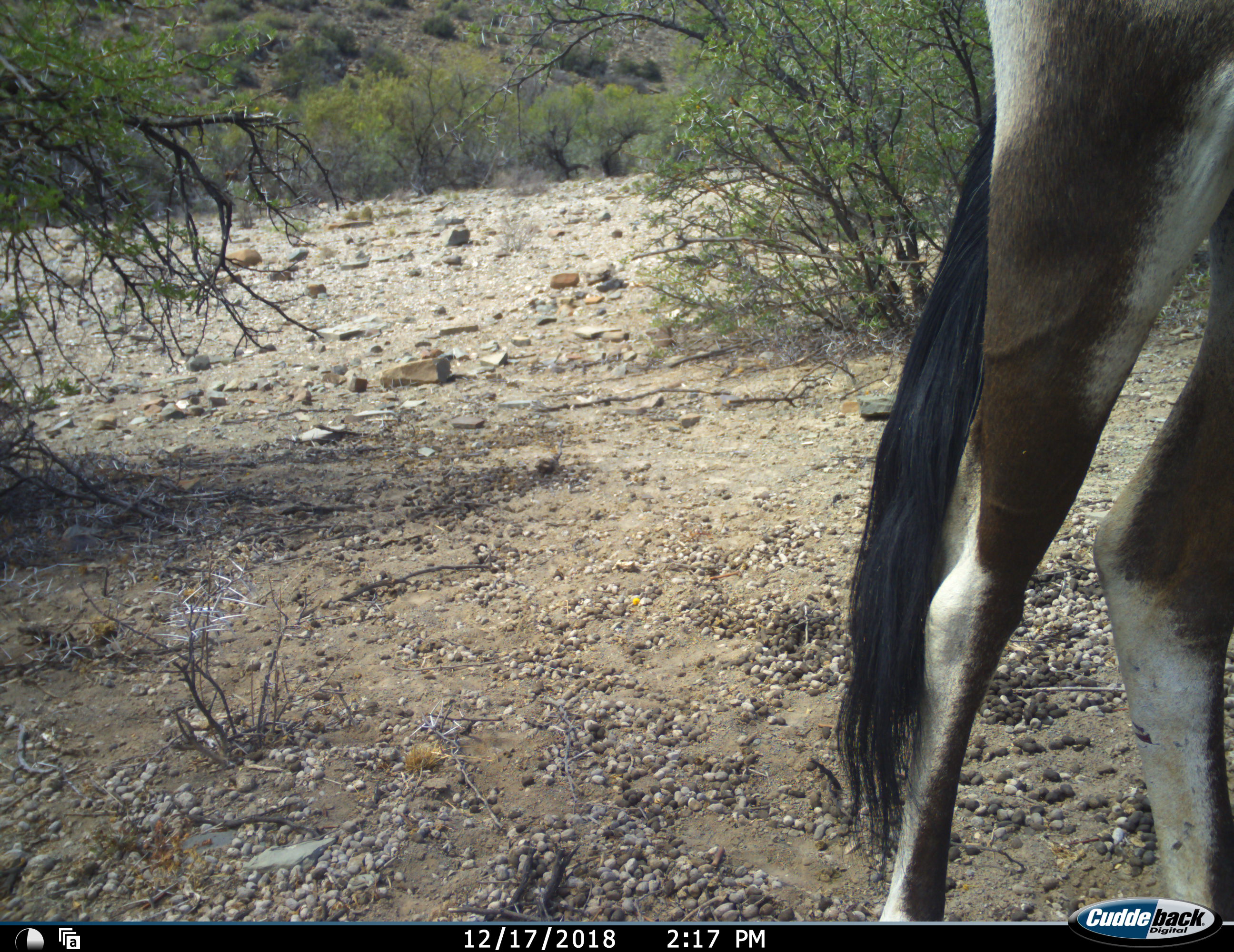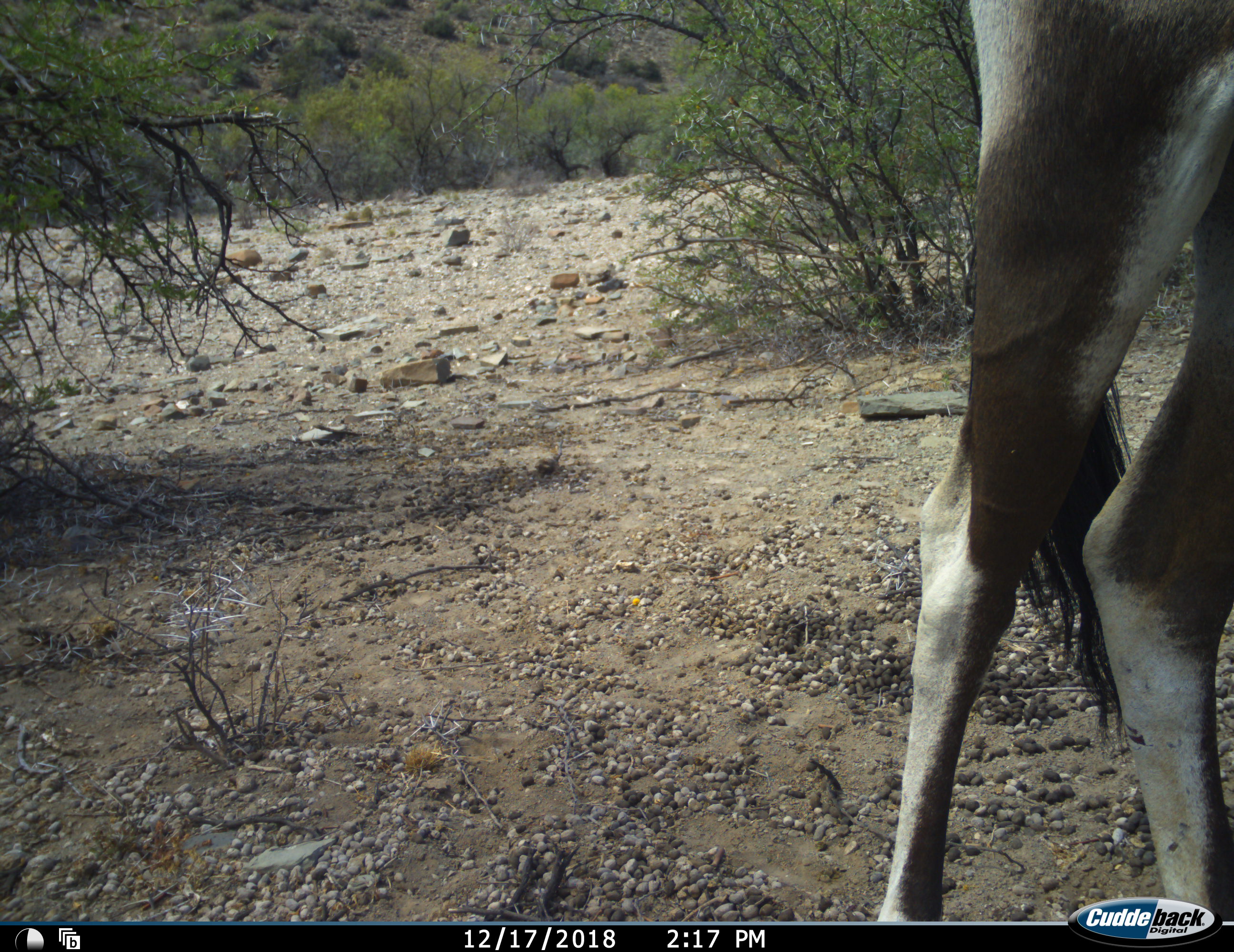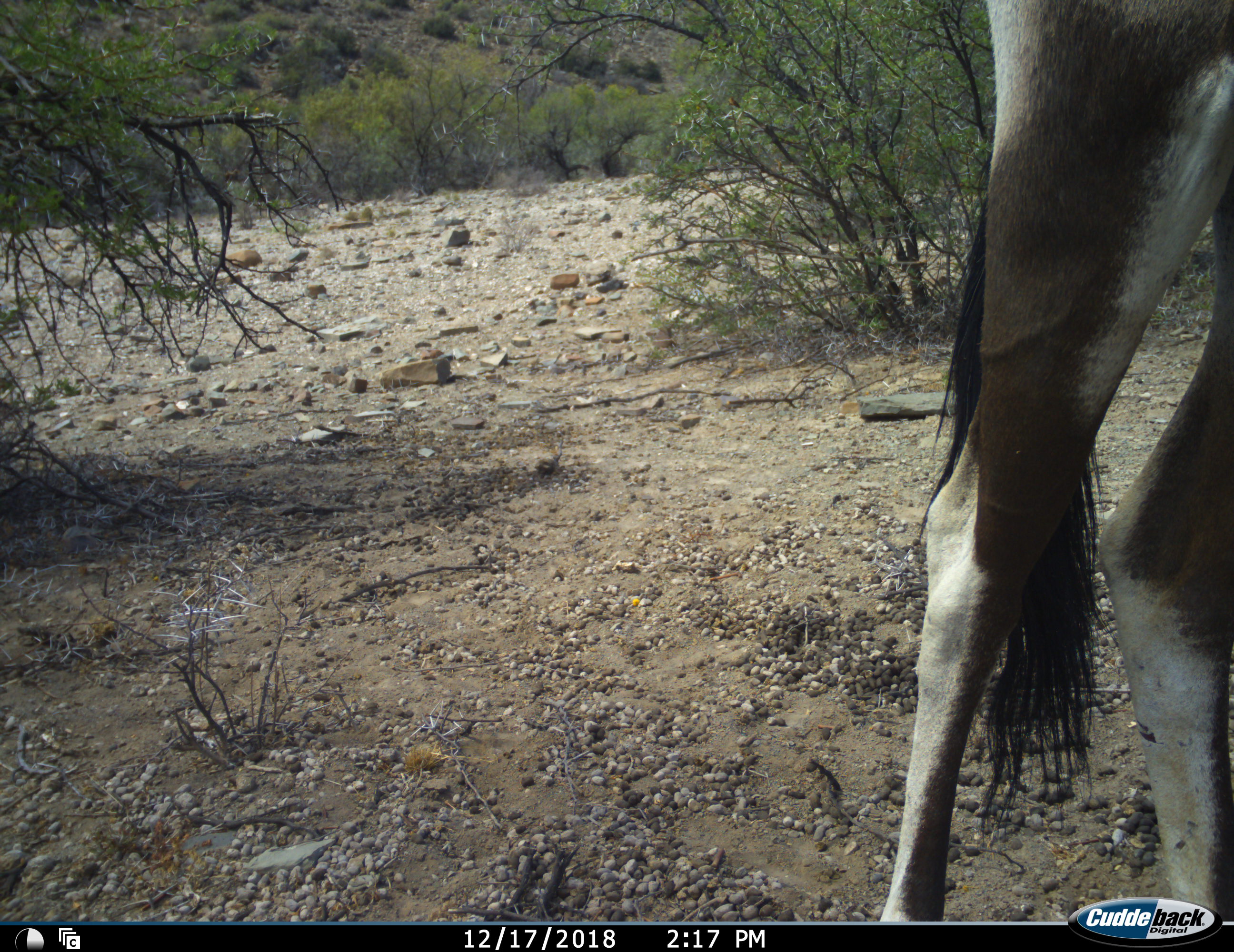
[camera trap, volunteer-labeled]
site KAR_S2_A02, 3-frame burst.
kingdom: Animalia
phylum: Chordata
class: Mammalia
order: Artiodactyla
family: Bovidae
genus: Oryx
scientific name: Oryx gazella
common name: gemsbok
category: oryx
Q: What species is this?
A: Oryx (gemsbok) (Oryx gazella).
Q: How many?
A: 1.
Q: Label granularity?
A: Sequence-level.